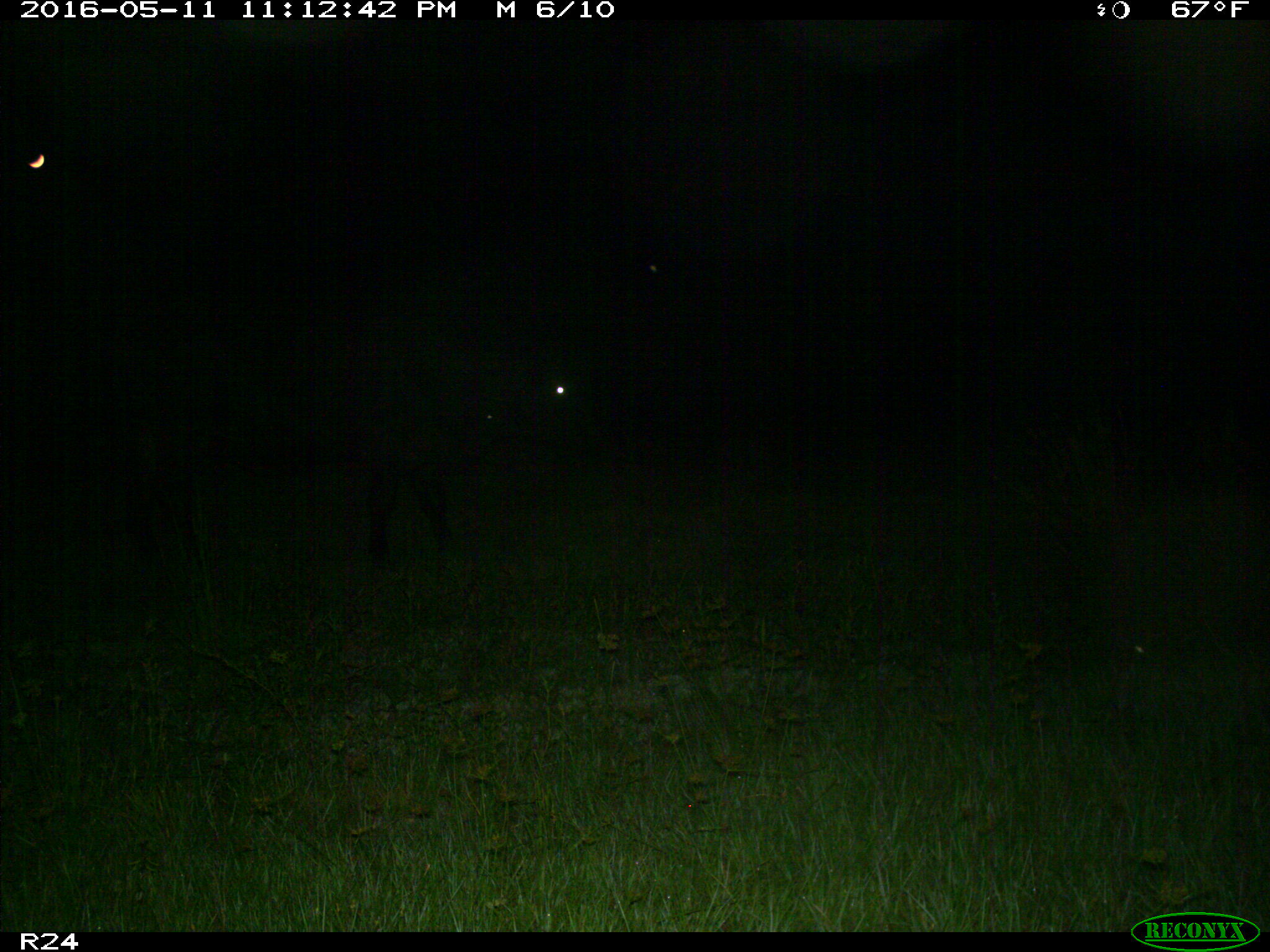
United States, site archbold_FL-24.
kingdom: Animalia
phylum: Chordata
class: Mammalia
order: Artiodactyla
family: Bovidae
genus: Bos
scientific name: Bos taurus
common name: domestic cow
Bos taurus (domestic cow).